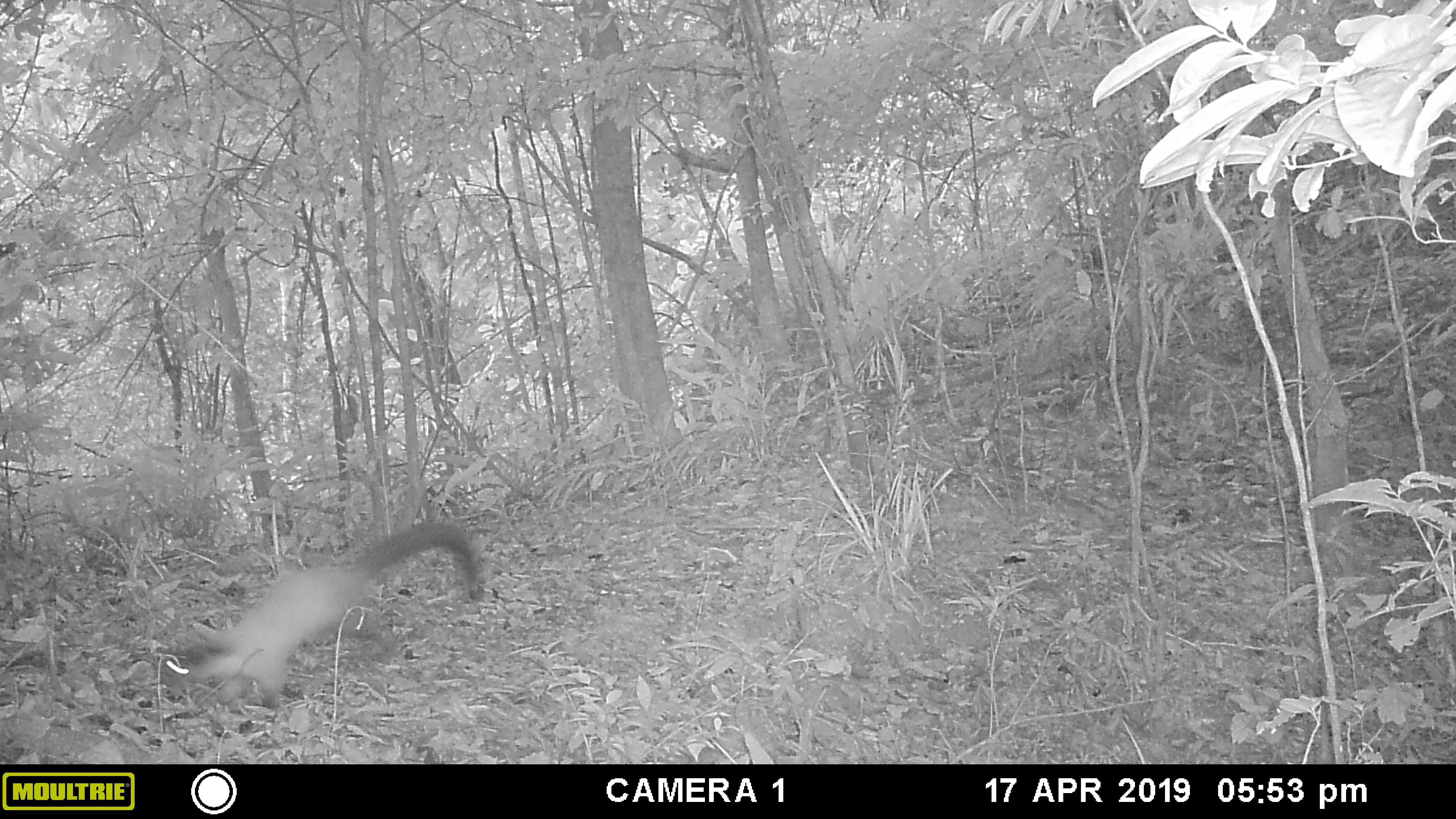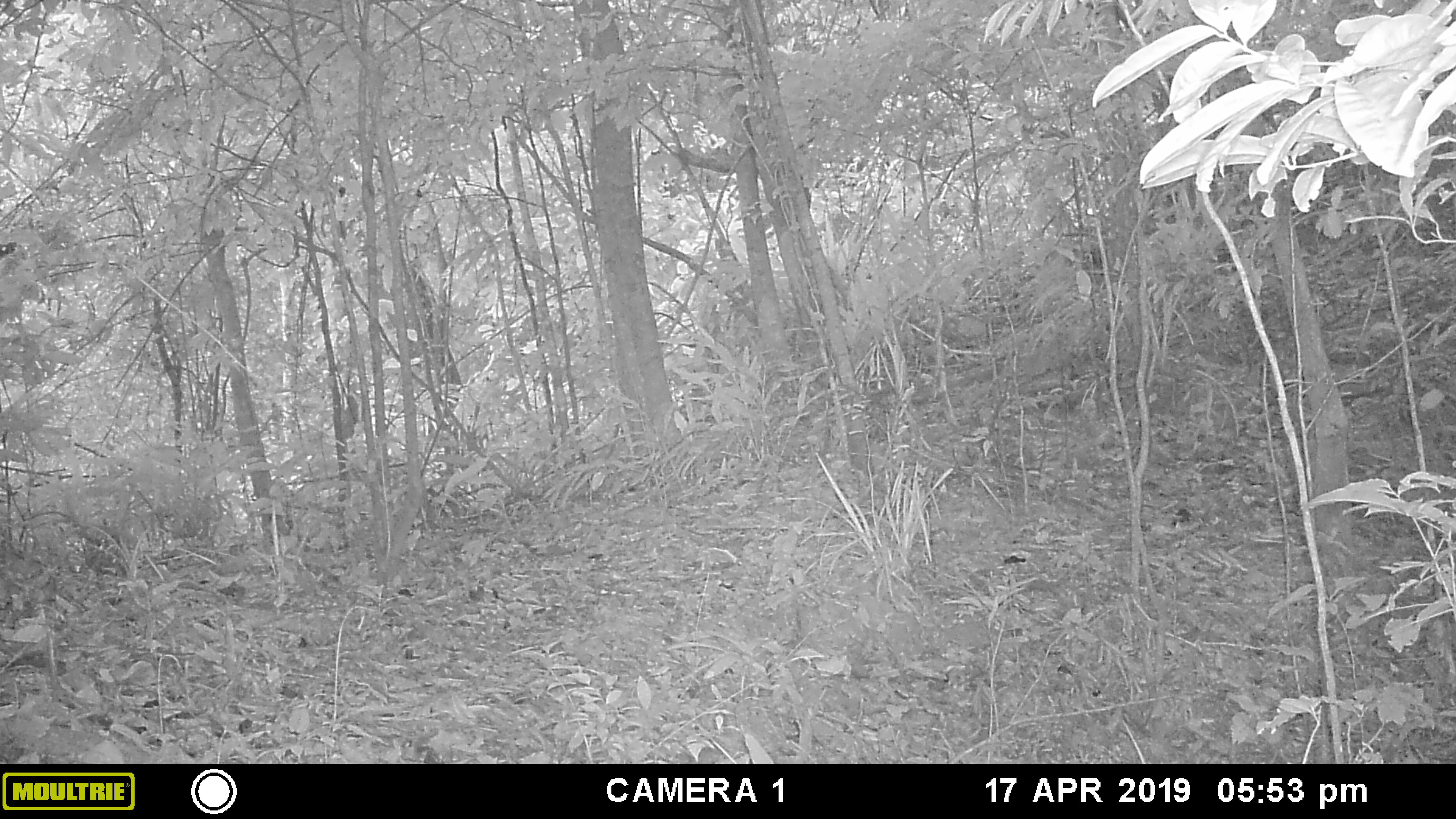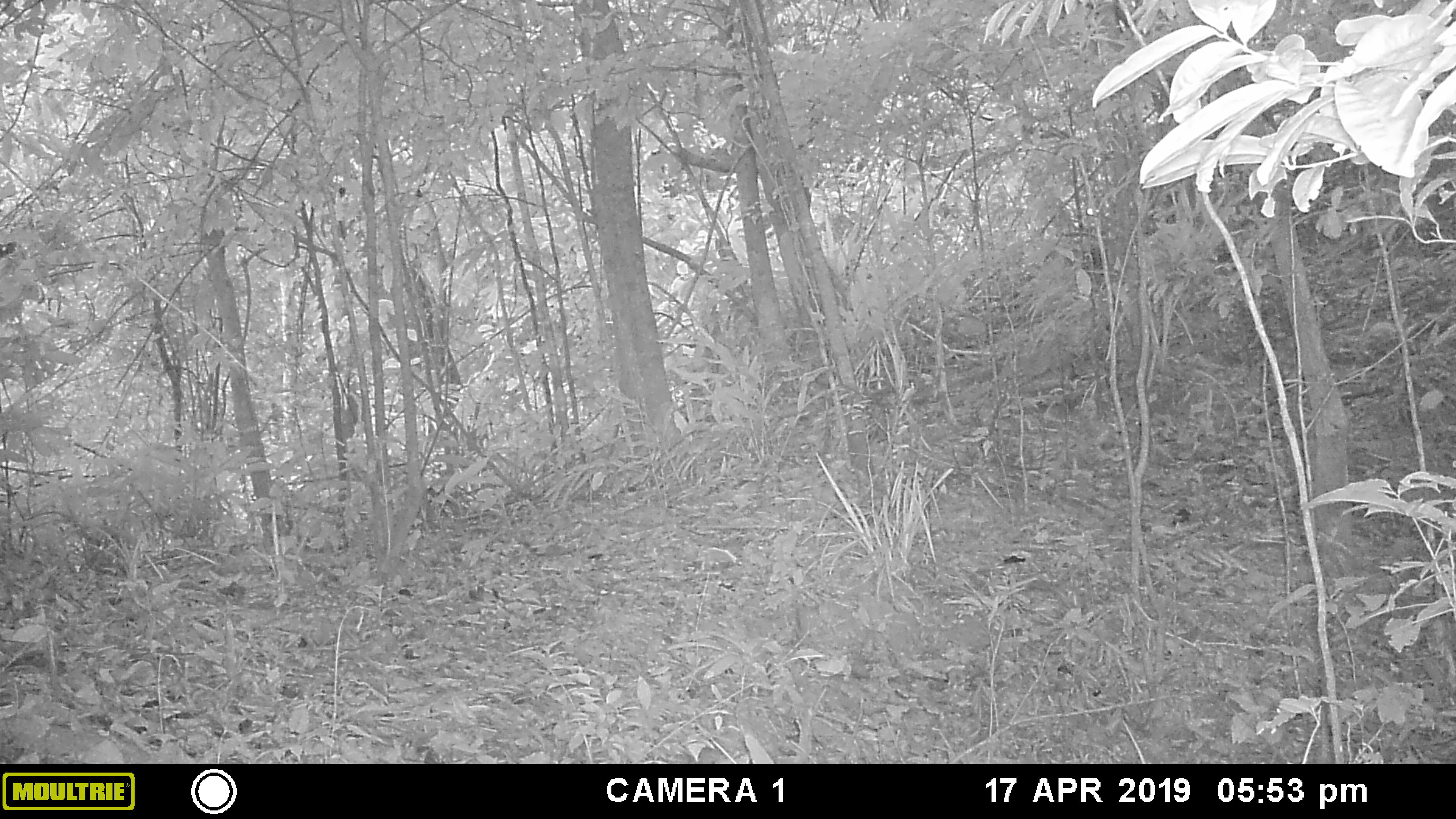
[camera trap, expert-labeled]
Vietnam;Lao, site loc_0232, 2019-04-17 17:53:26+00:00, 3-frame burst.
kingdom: Animalia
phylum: Chordata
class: Mammalia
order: Carnivora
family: Mustelidae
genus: Martes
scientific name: Martes flavigula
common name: yellow-throated marten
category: yellow throated marten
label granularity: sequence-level